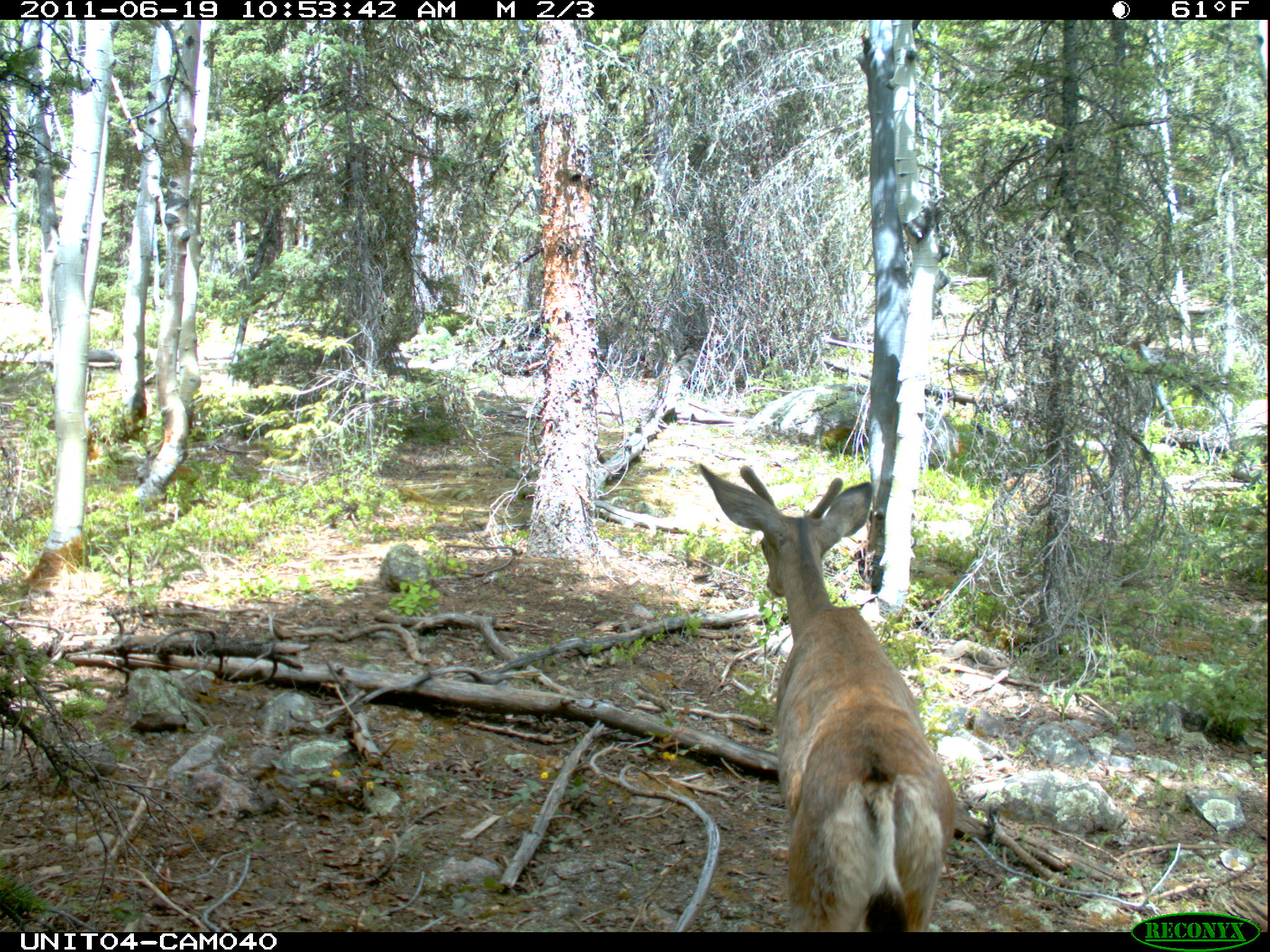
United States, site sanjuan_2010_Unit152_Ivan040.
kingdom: Animalia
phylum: Chordata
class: Mammalia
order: Artiodactyla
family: Cervidae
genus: Odocoileus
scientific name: Odocoileus hemionus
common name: mule deer